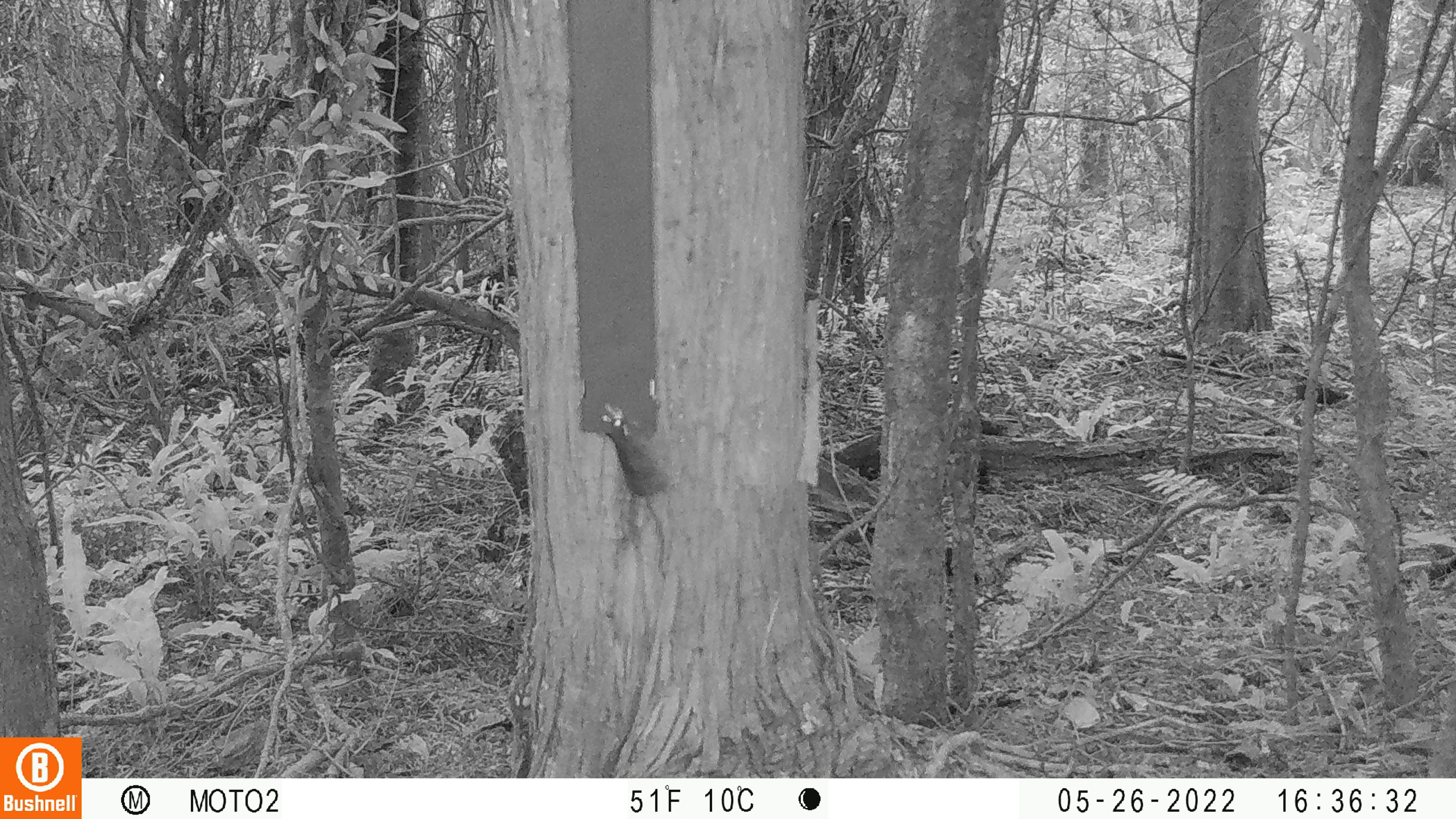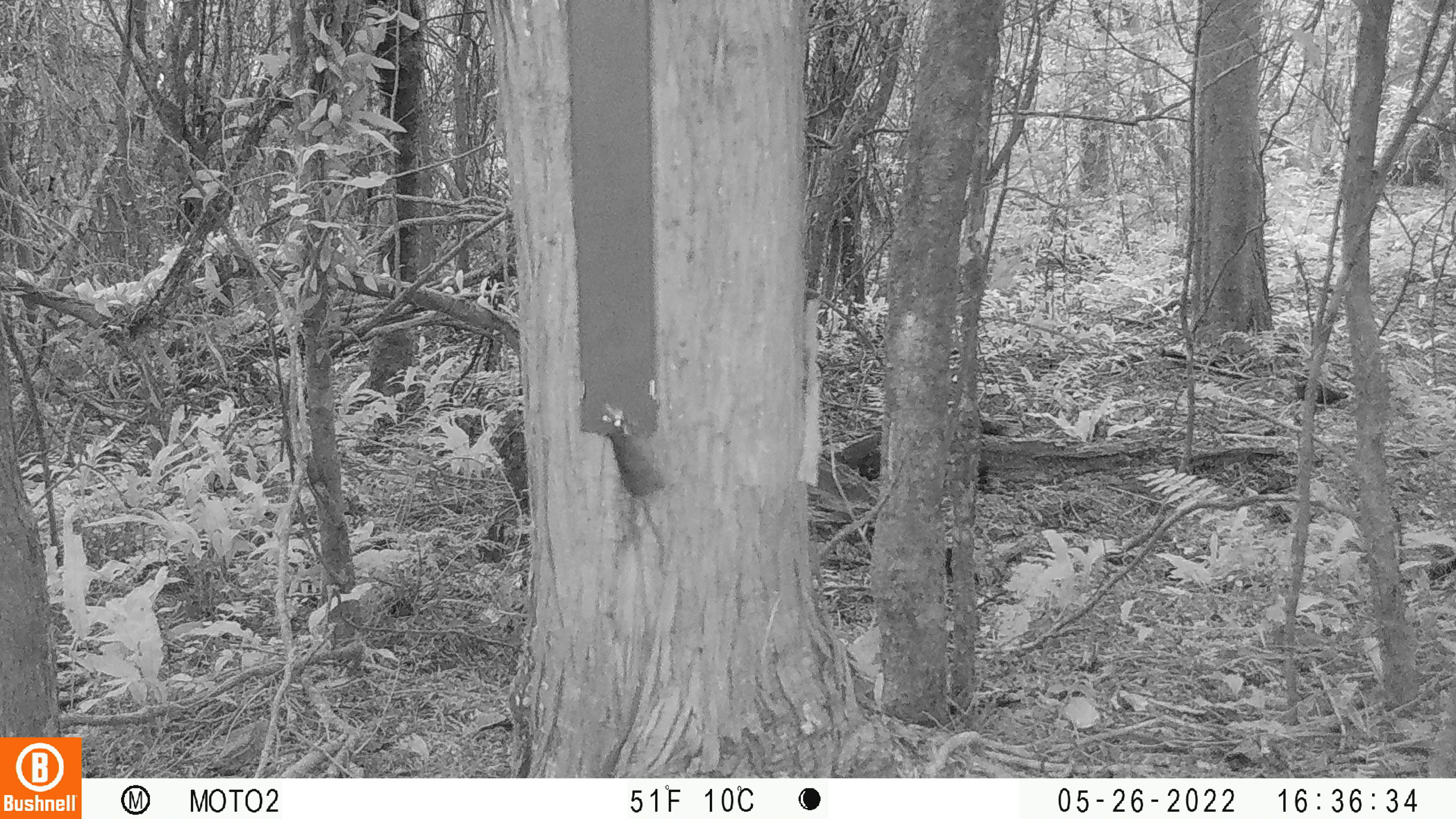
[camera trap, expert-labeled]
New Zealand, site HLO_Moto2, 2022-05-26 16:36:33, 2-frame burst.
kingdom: Animalia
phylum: Chordata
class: Mammalia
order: Rodentia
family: Muridae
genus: Mus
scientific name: Mus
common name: mouse